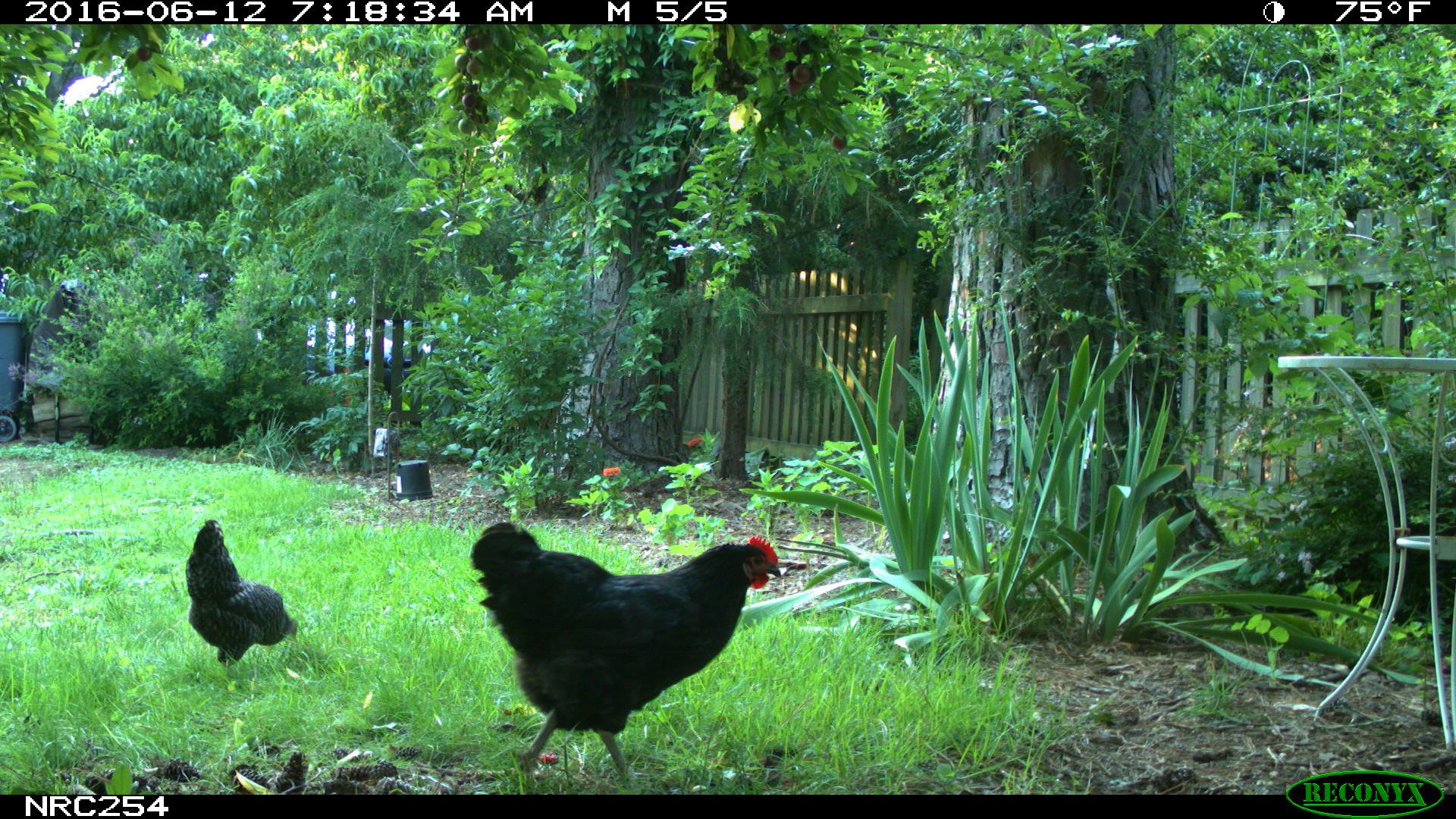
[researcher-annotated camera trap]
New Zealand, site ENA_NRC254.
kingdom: Animalia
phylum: Chordata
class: Aves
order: Galliformes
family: Phasianidae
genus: Gallus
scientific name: Gallus gallus domesticus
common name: chicken